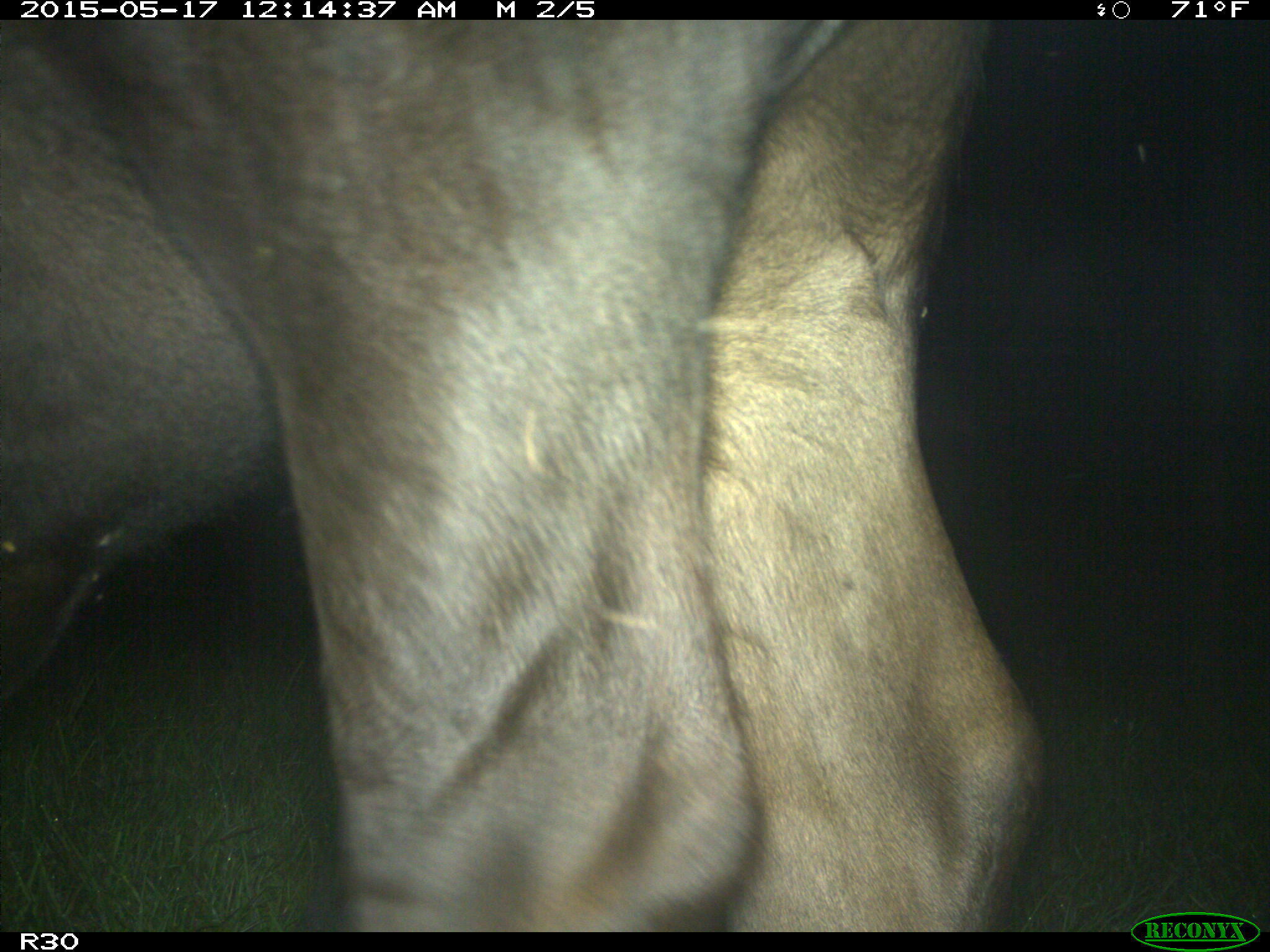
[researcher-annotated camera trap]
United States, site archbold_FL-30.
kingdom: Animalia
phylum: Chordata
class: Mammalia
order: Artiodactyla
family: Bovidae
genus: Bos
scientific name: Bos taurus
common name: domestic cow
Bos taurus (domestic cow).